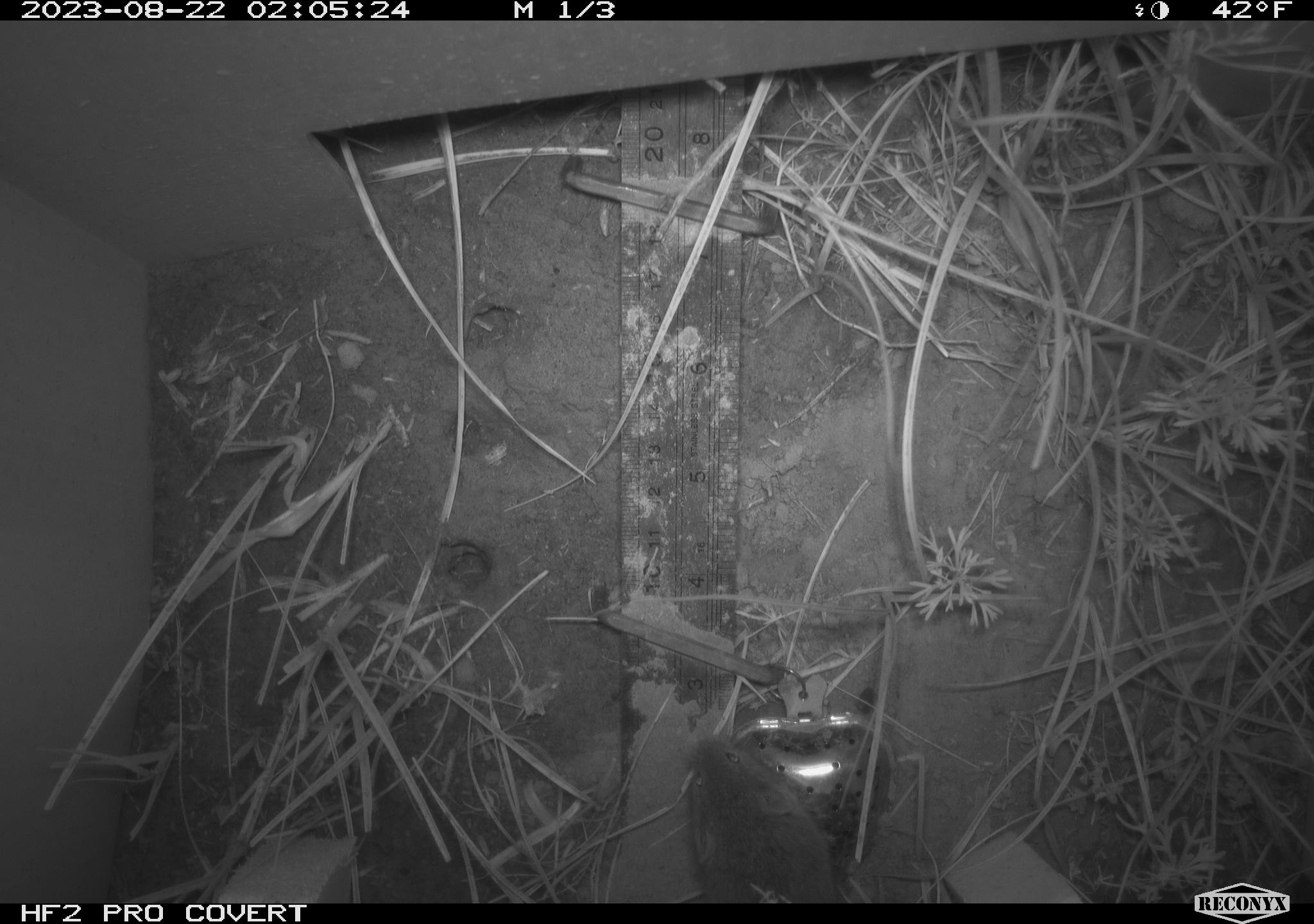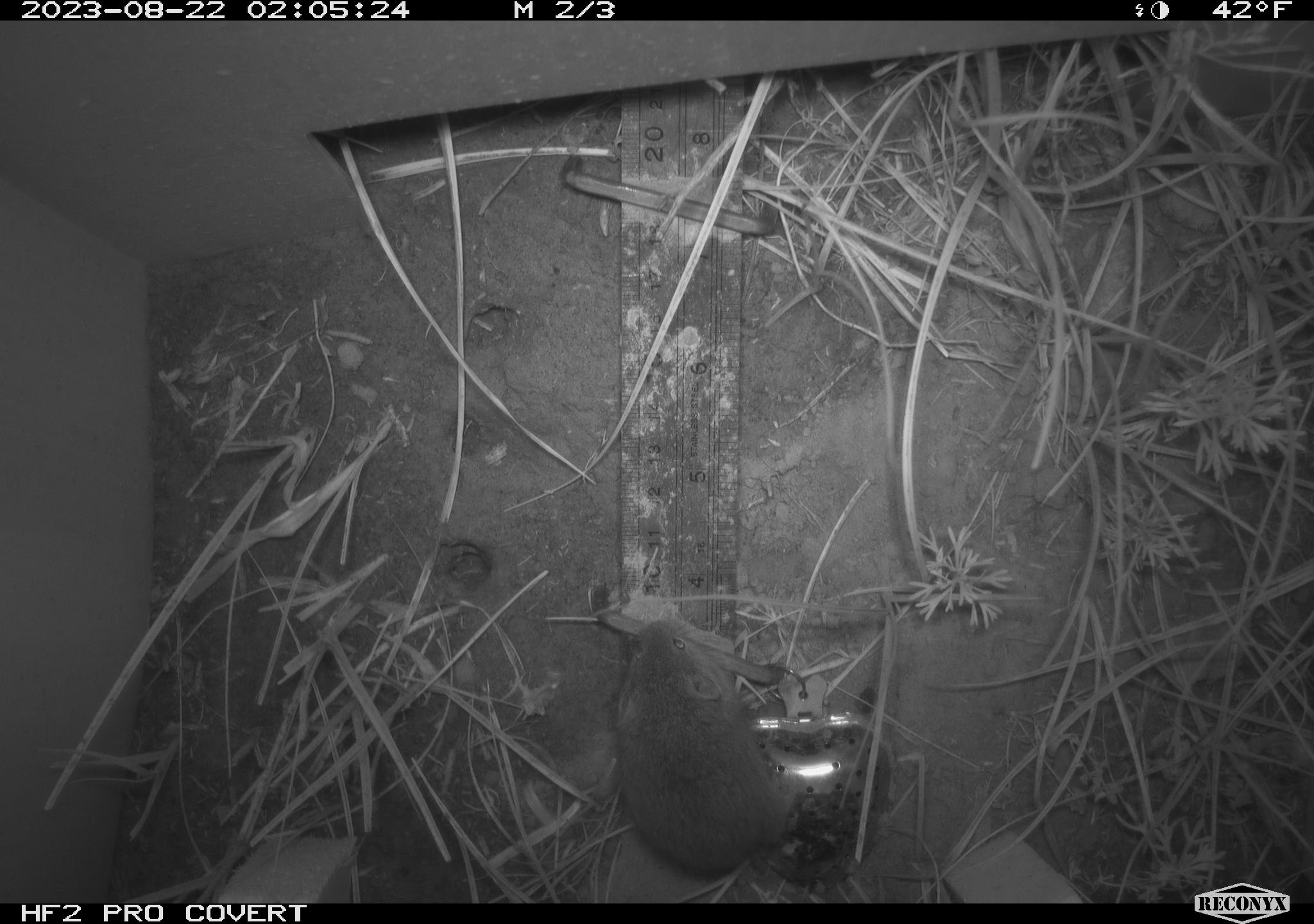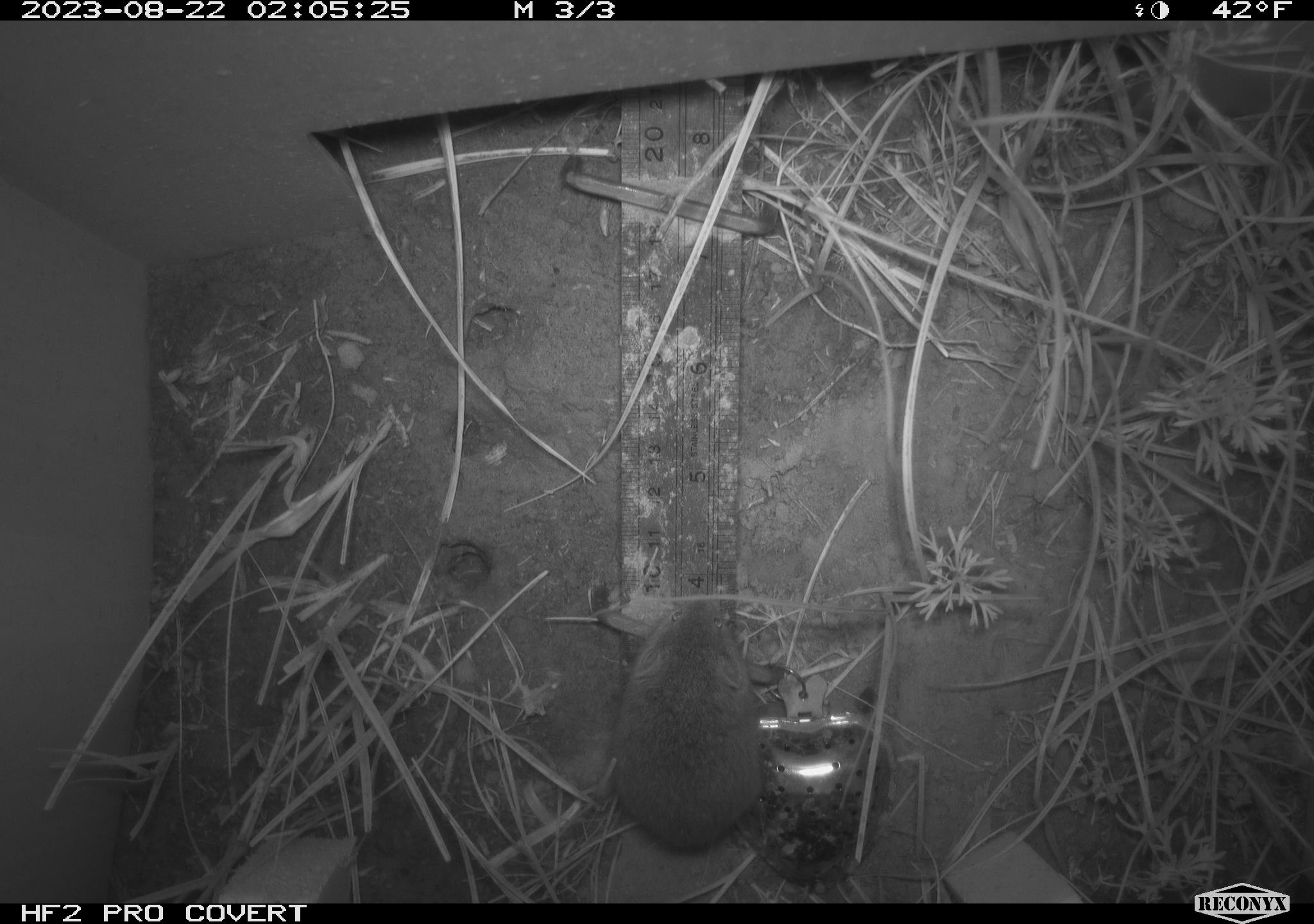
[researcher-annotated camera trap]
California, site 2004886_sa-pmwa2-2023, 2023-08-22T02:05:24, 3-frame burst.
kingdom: Animalia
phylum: Chordata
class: Mammalia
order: Rodentia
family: Cricetidae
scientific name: Cricetidae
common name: hamsters, voles, lemmings, and allies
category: cricetidae family